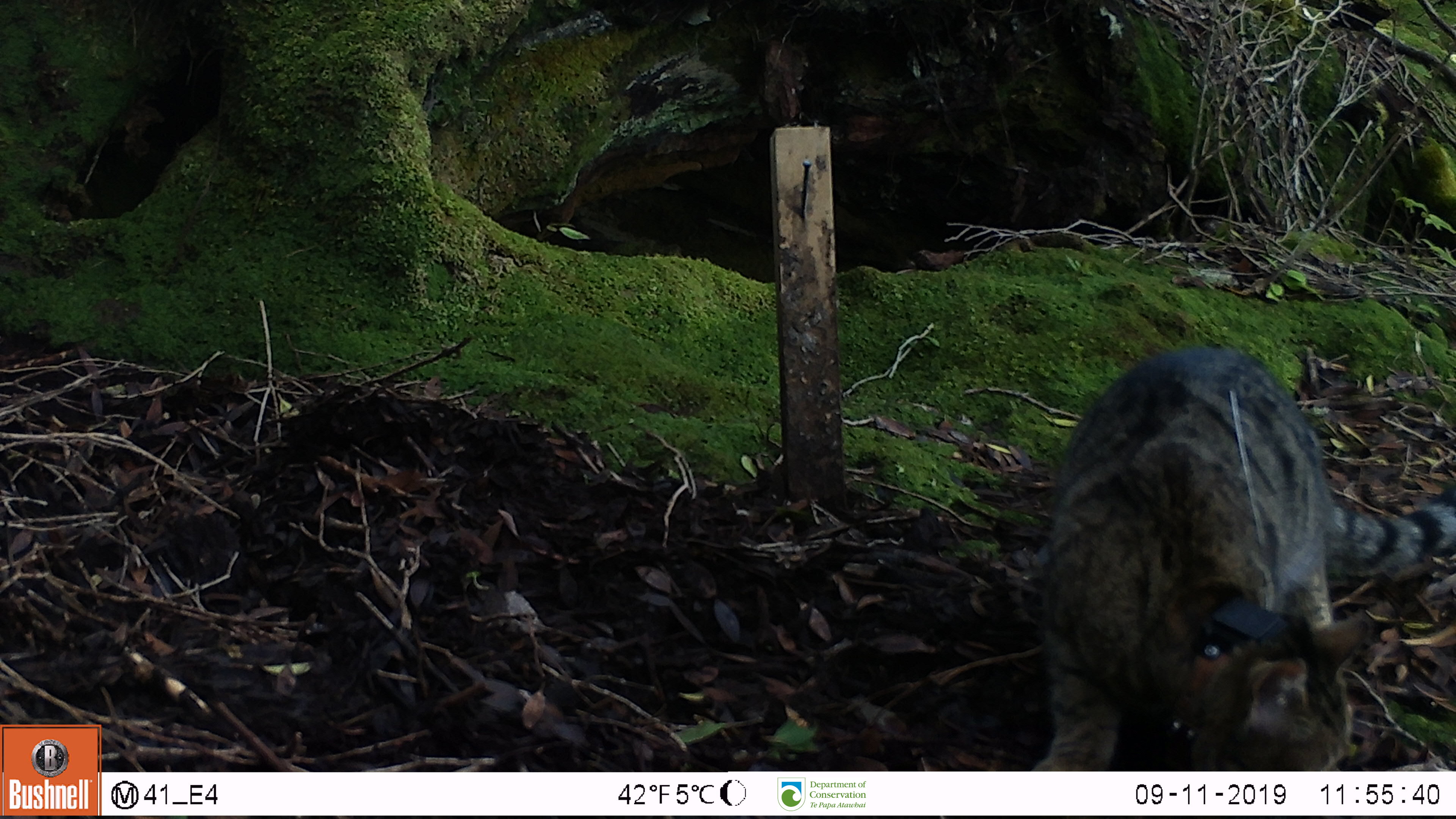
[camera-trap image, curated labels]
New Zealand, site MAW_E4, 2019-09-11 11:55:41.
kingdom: Animalia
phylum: Chordata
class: Mammalia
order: Carnivora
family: Felidae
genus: Felis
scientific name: Felis catus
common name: domestic cat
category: cat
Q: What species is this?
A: Cat (domestic cat) (Felis catus).